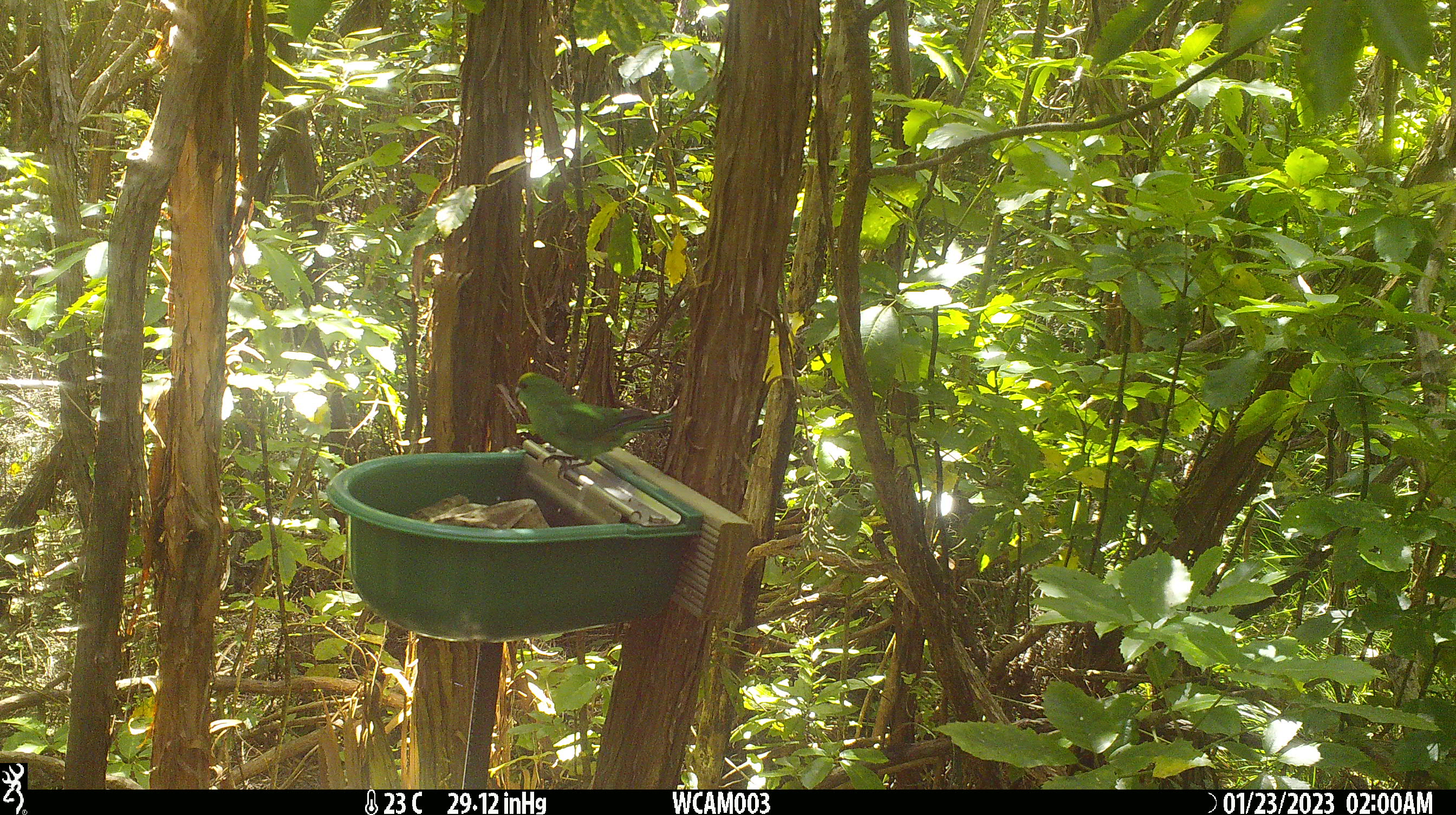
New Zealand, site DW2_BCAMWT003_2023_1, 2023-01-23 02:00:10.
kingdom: Animalia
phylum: Chordata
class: Aves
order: Psittaciformes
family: Psittaculidae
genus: Cyanoramphus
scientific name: Cyanoramphus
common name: parakeet